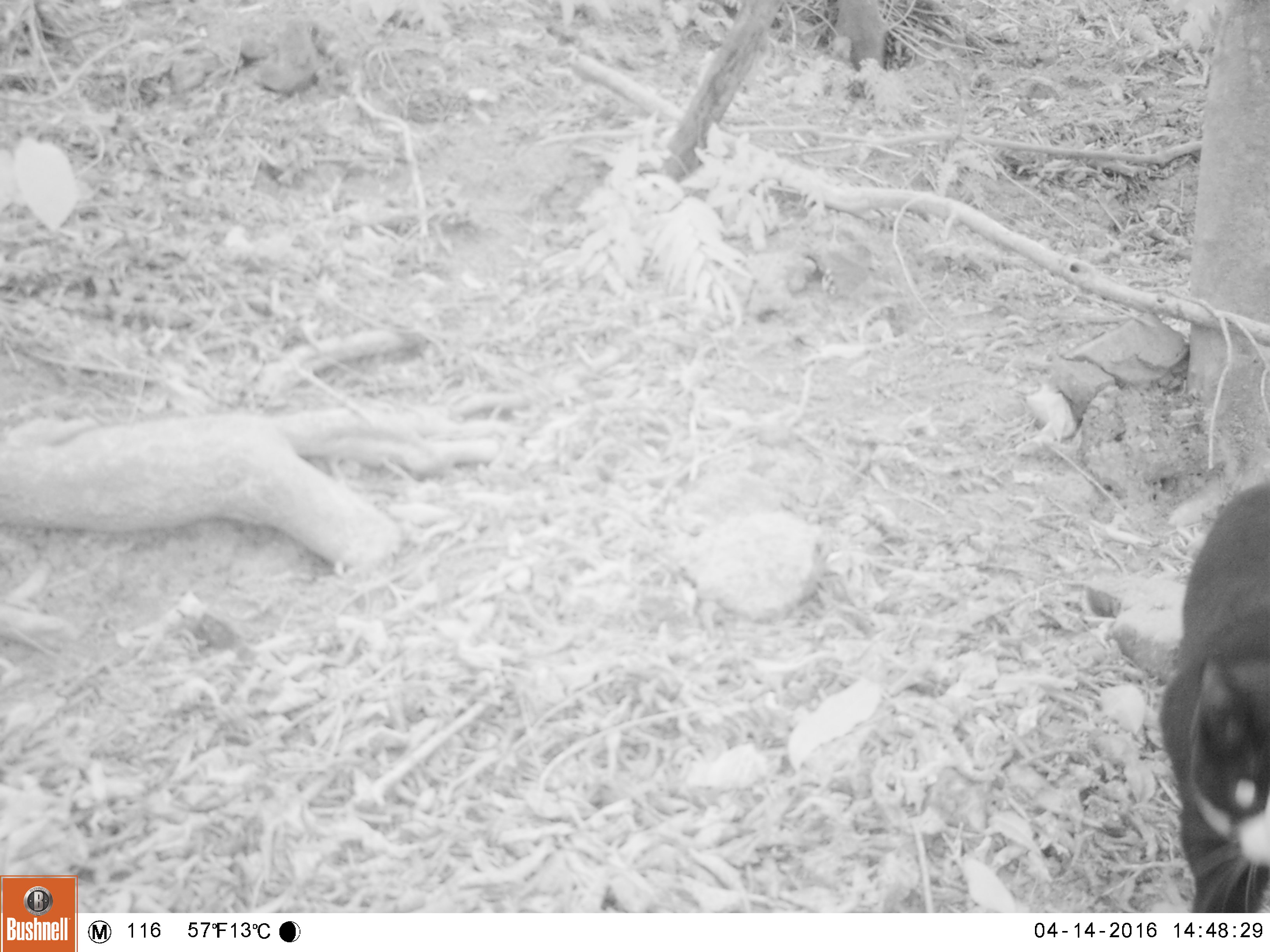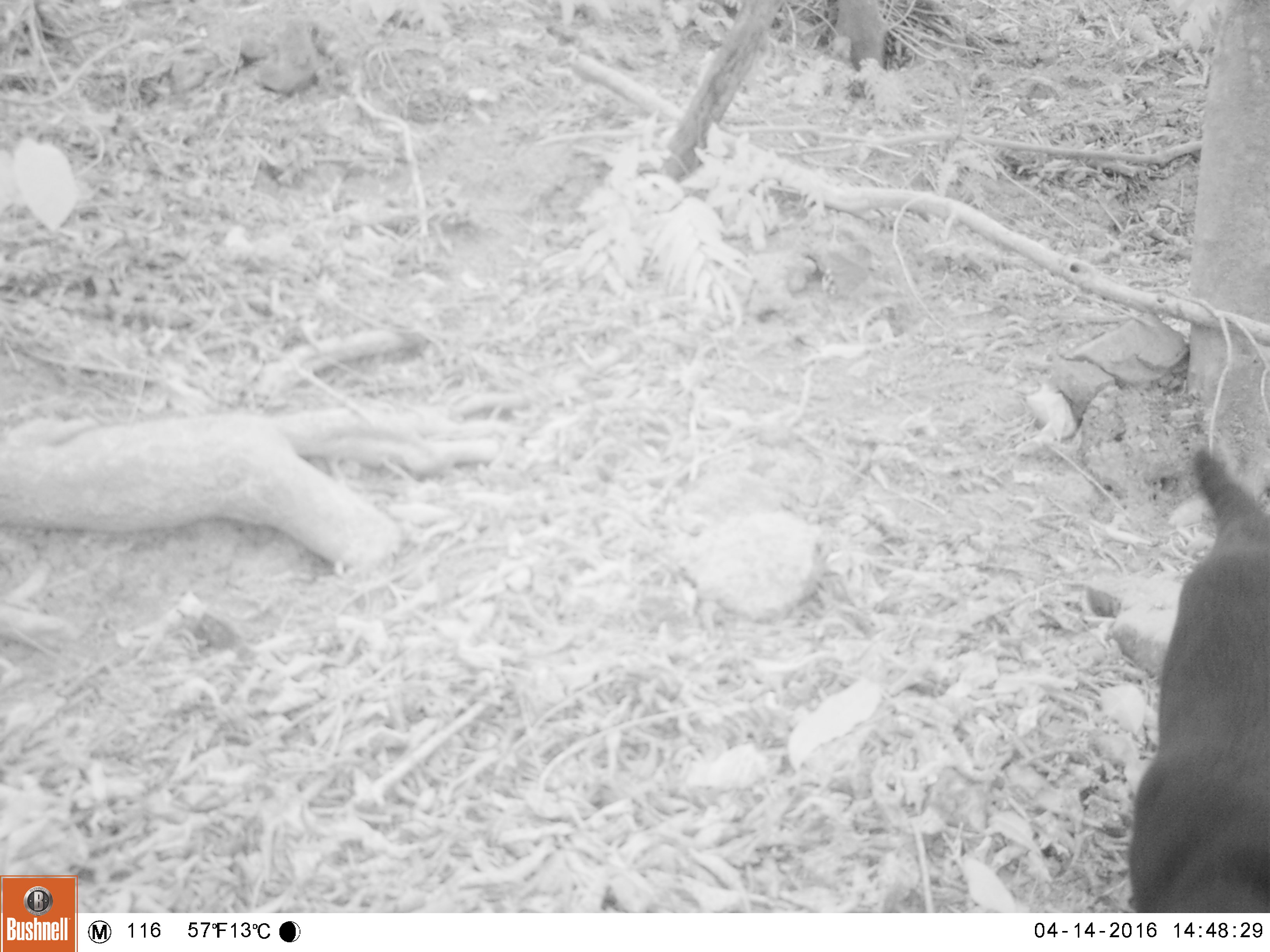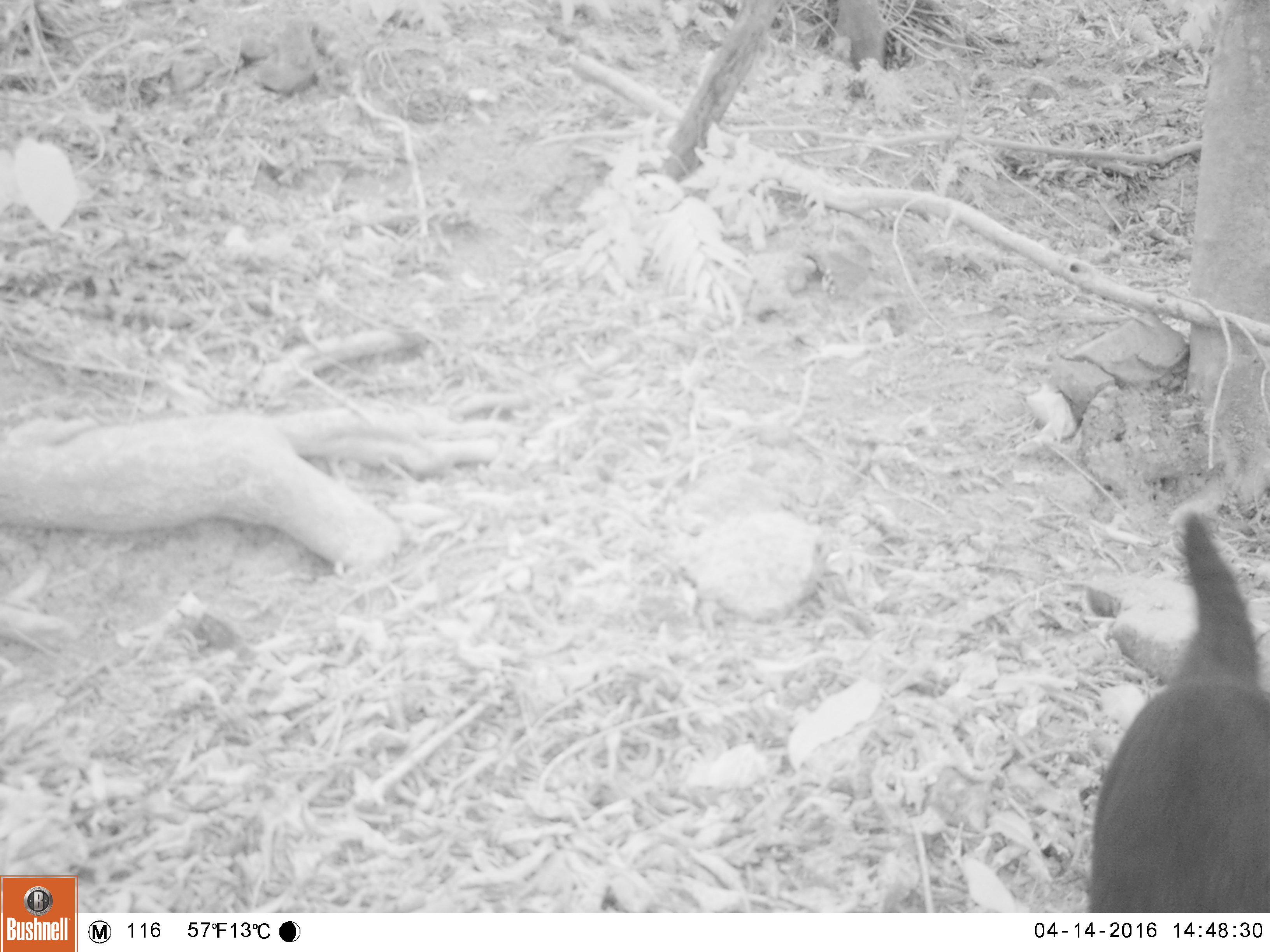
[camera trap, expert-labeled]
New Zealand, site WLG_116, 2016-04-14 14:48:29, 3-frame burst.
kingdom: Animalia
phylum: Chordata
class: Mammalia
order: Carnivora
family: Felidae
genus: Felis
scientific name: Felis catus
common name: domestic cat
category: cat